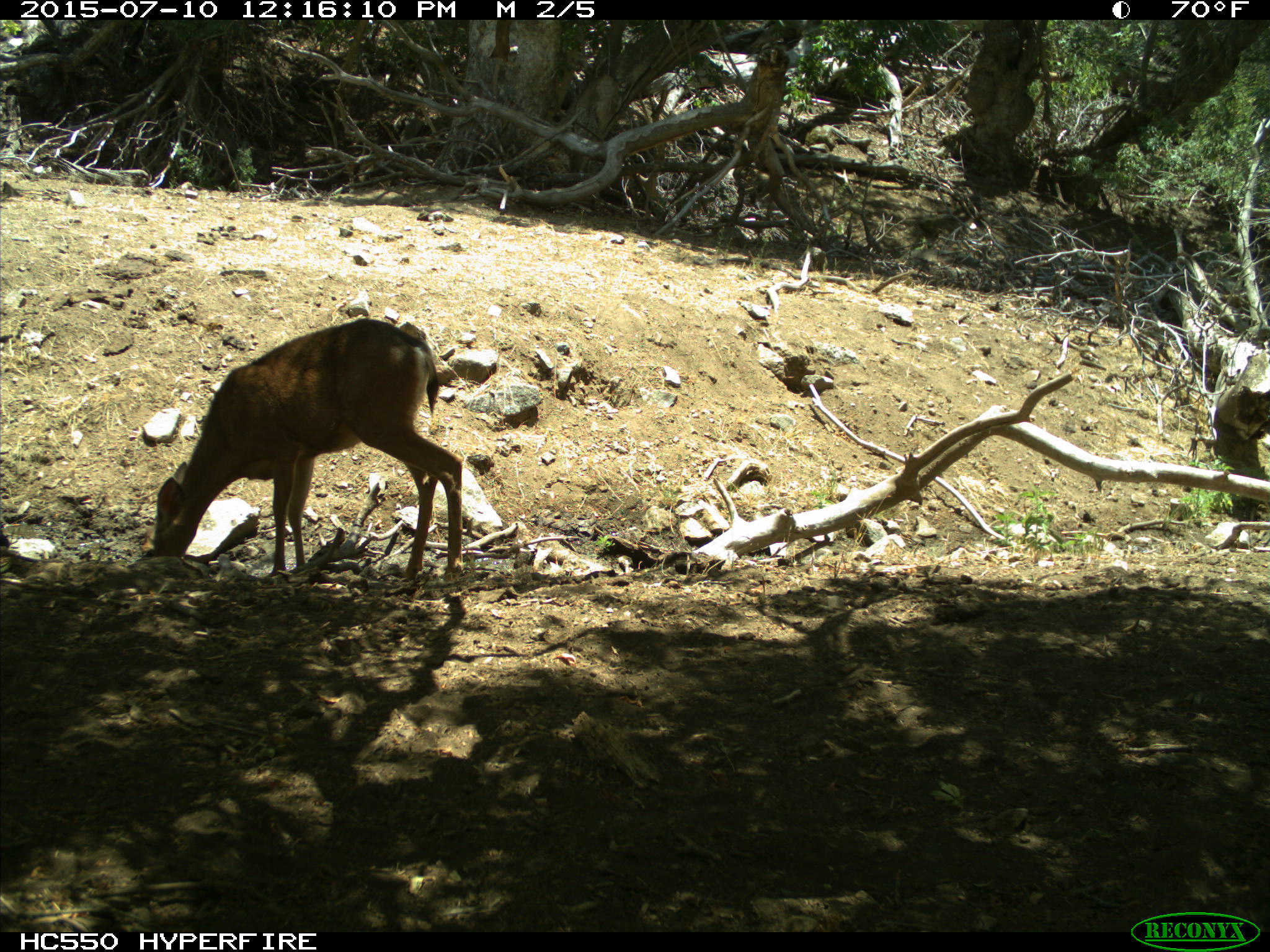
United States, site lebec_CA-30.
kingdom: Animalia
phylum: Chordata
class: Mammalia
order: Artiodactyla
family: Cervidae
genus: Odocoileus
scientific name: Odocoileus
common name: deer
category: unidentified deer